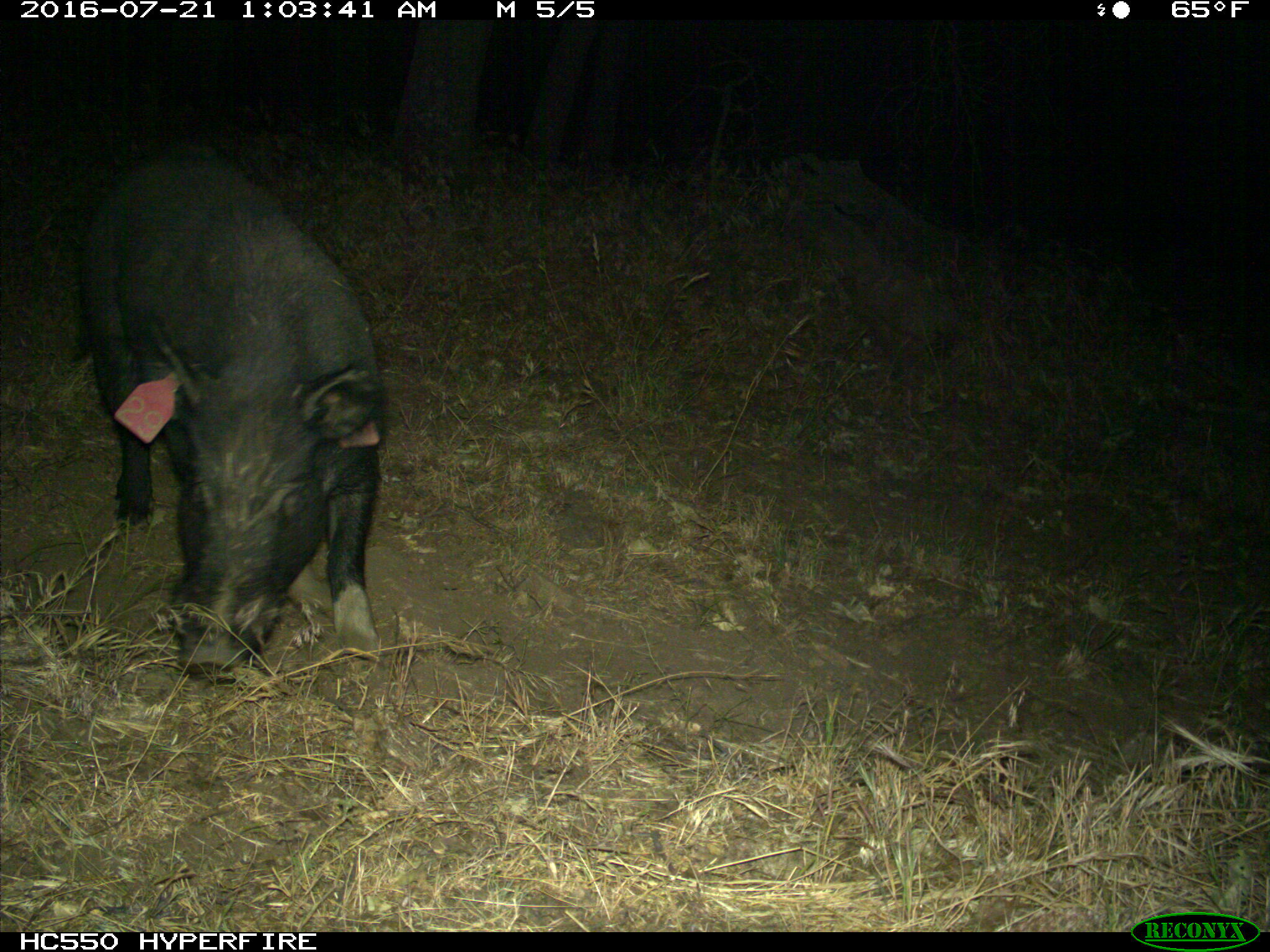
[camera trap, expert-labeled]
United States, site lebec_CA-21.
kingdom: Animalia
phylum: Chordata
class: Mammalia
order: Artiodactyla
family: Suidae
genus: Sus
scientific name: Sus scrofa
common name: wild boar